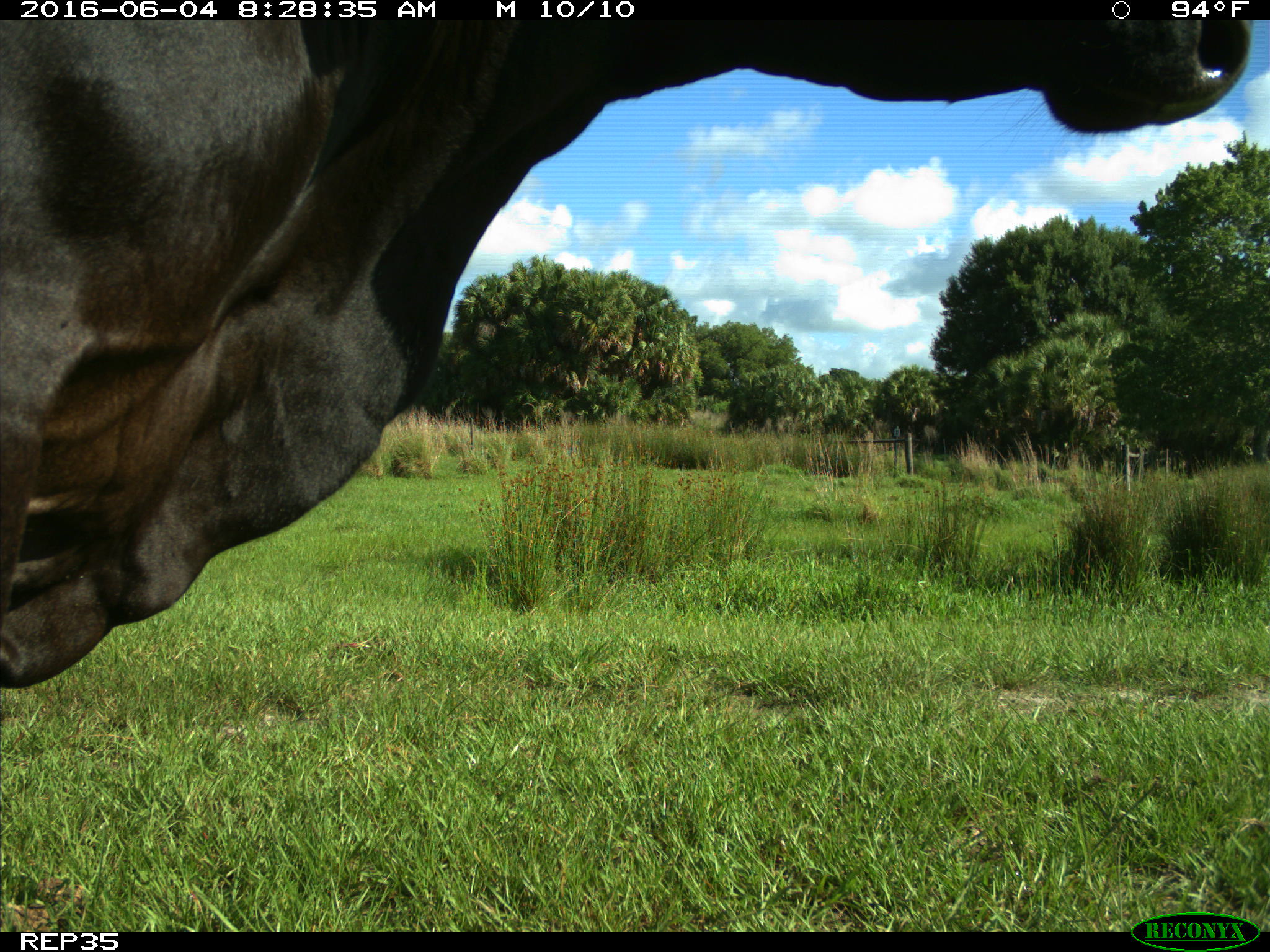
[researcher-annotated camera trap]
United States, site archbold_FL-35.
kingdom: Animalia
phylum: Chordata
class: Mammalia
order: Artiodactyla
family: Bovidae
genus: Bos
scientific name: Bos taurus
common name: domestic cow